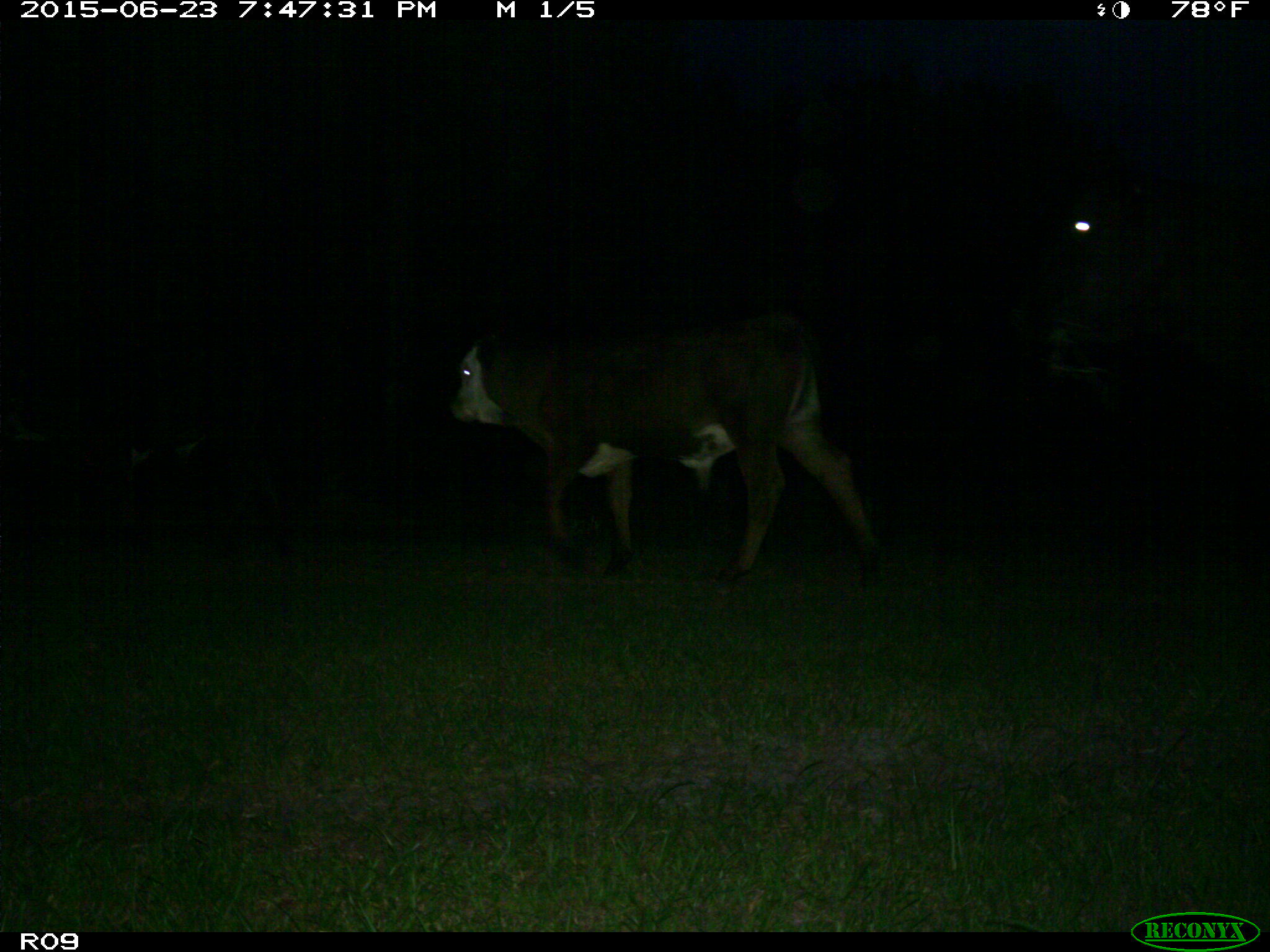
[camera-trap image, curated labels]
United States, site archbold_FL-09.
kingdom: Animalia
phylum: Chordata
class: Mammalia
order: Artiodactyla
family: Bovidae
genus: Bos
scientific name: Bos taurus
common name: domestic cow